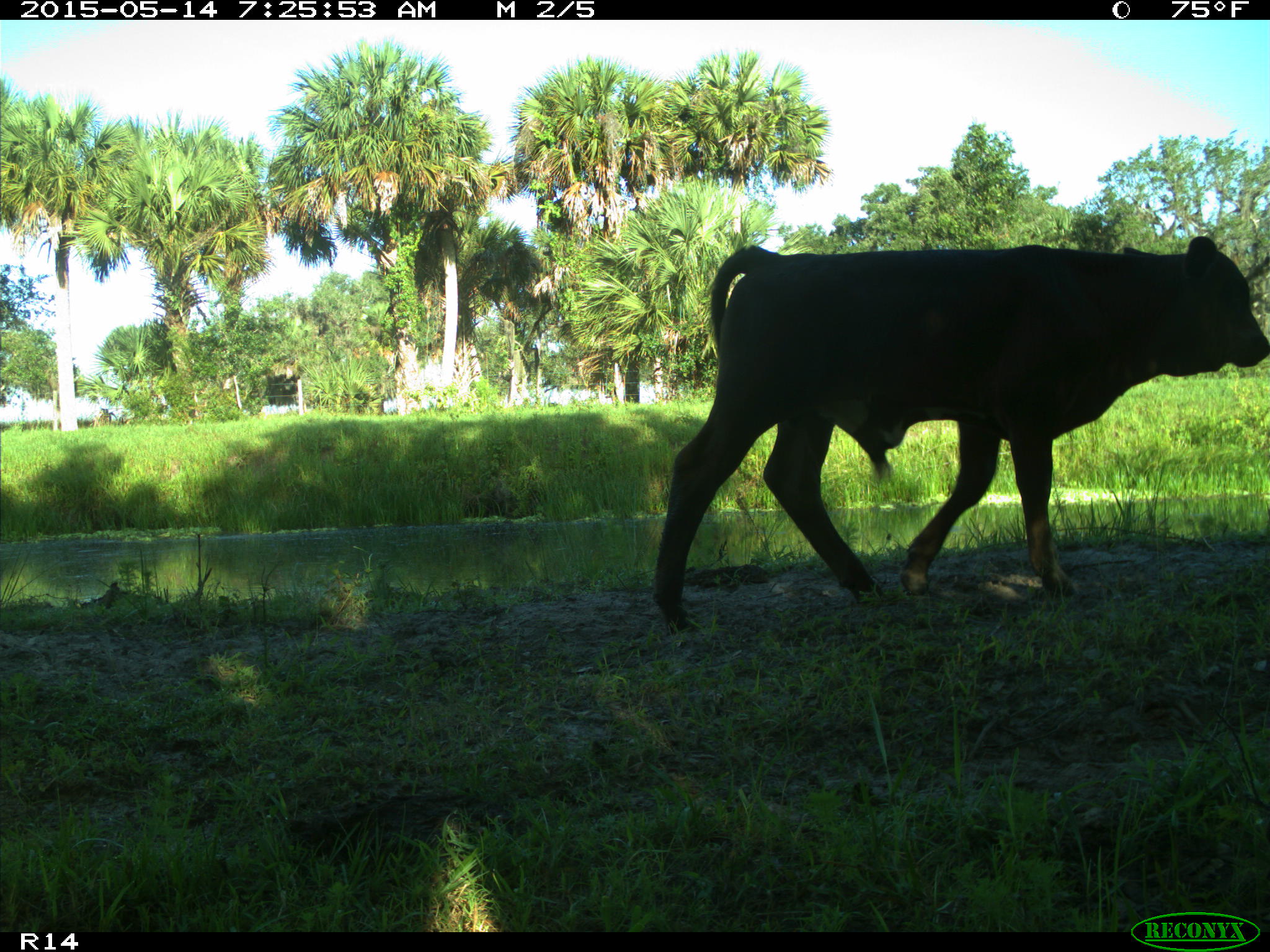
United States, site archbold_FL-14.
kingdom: Animalia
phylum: Chordata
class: Mammalia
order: Artiodactyla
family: Bovidae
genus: Bos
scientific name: Bos taurus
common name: domestic cow